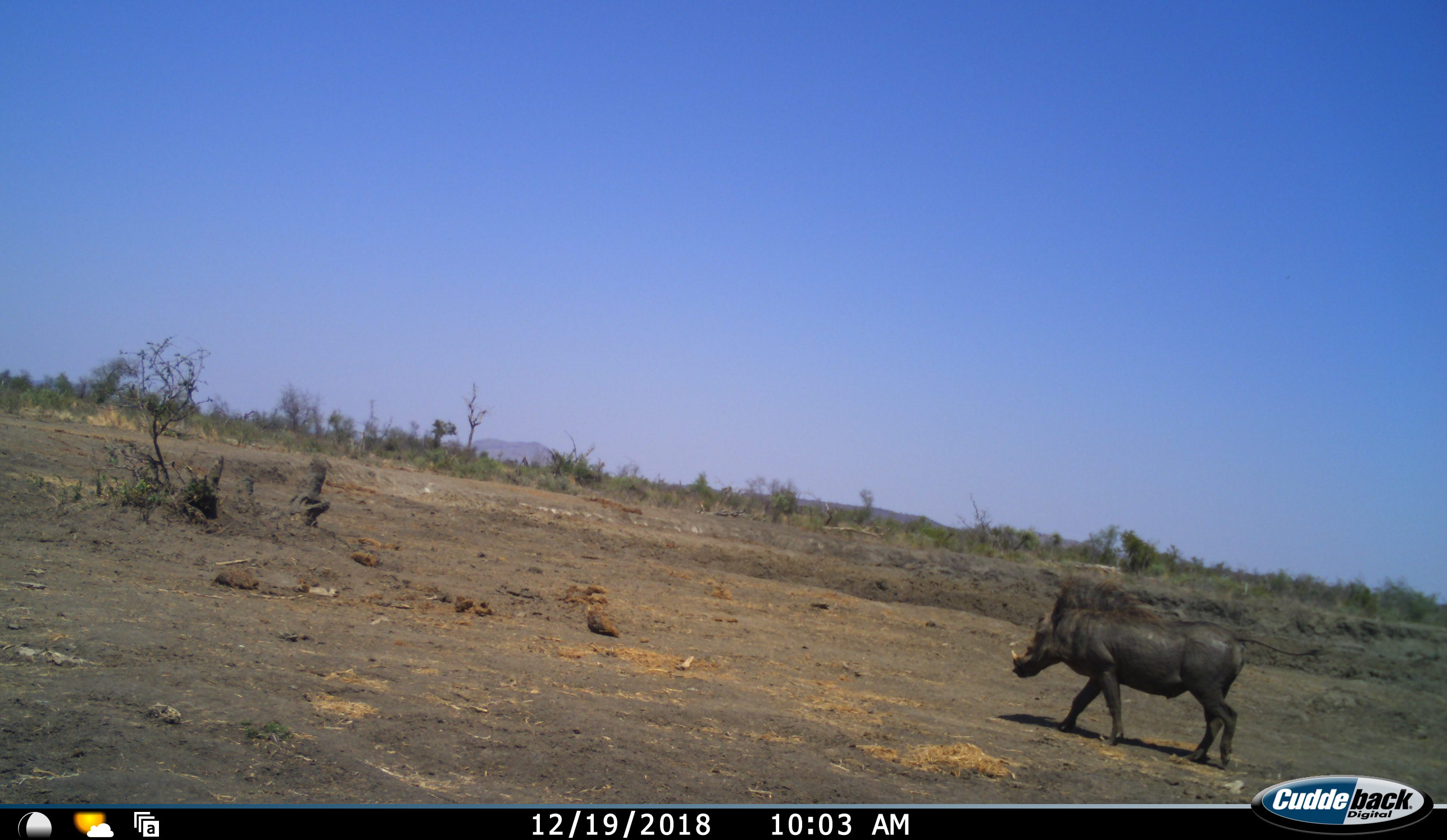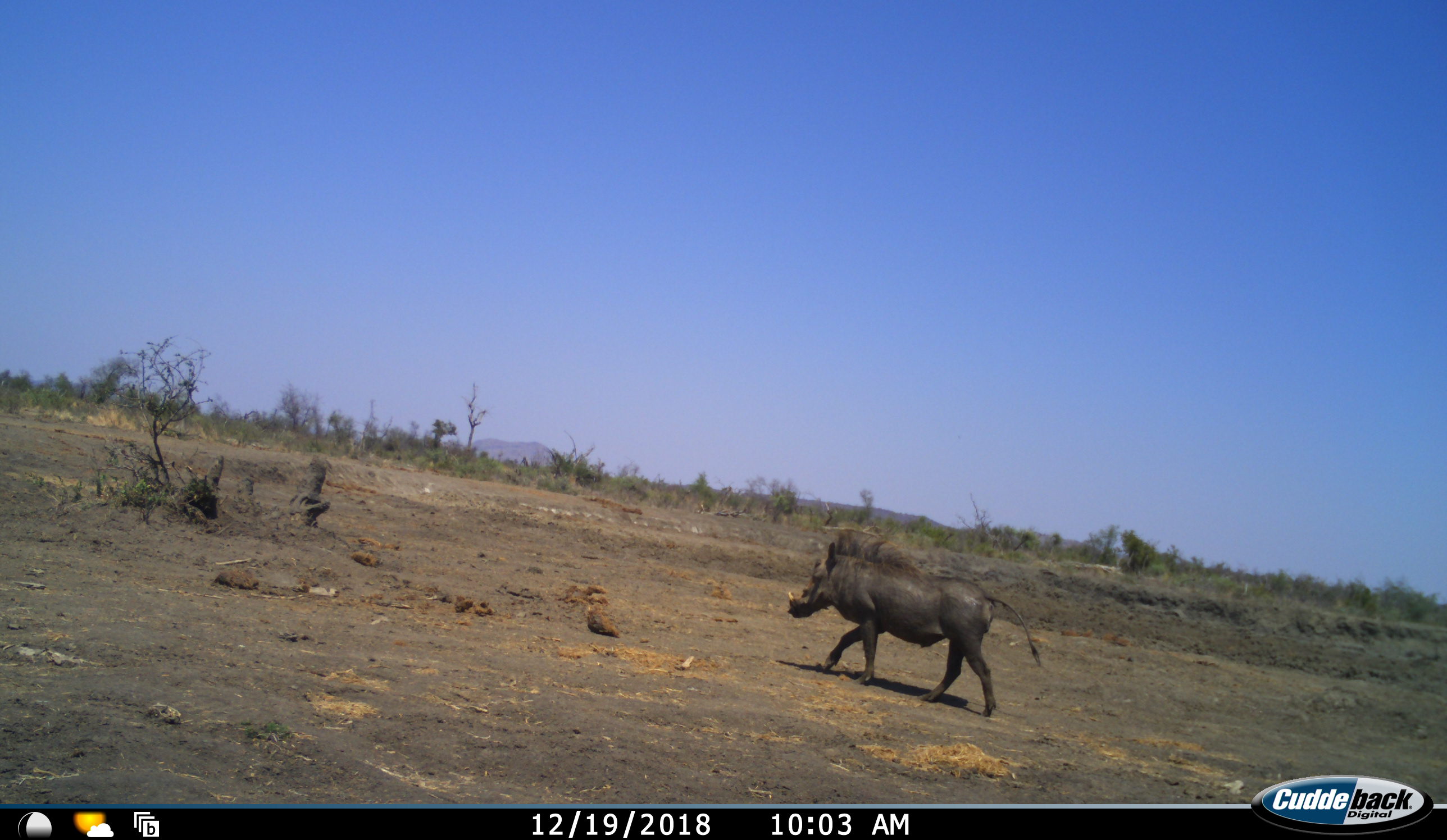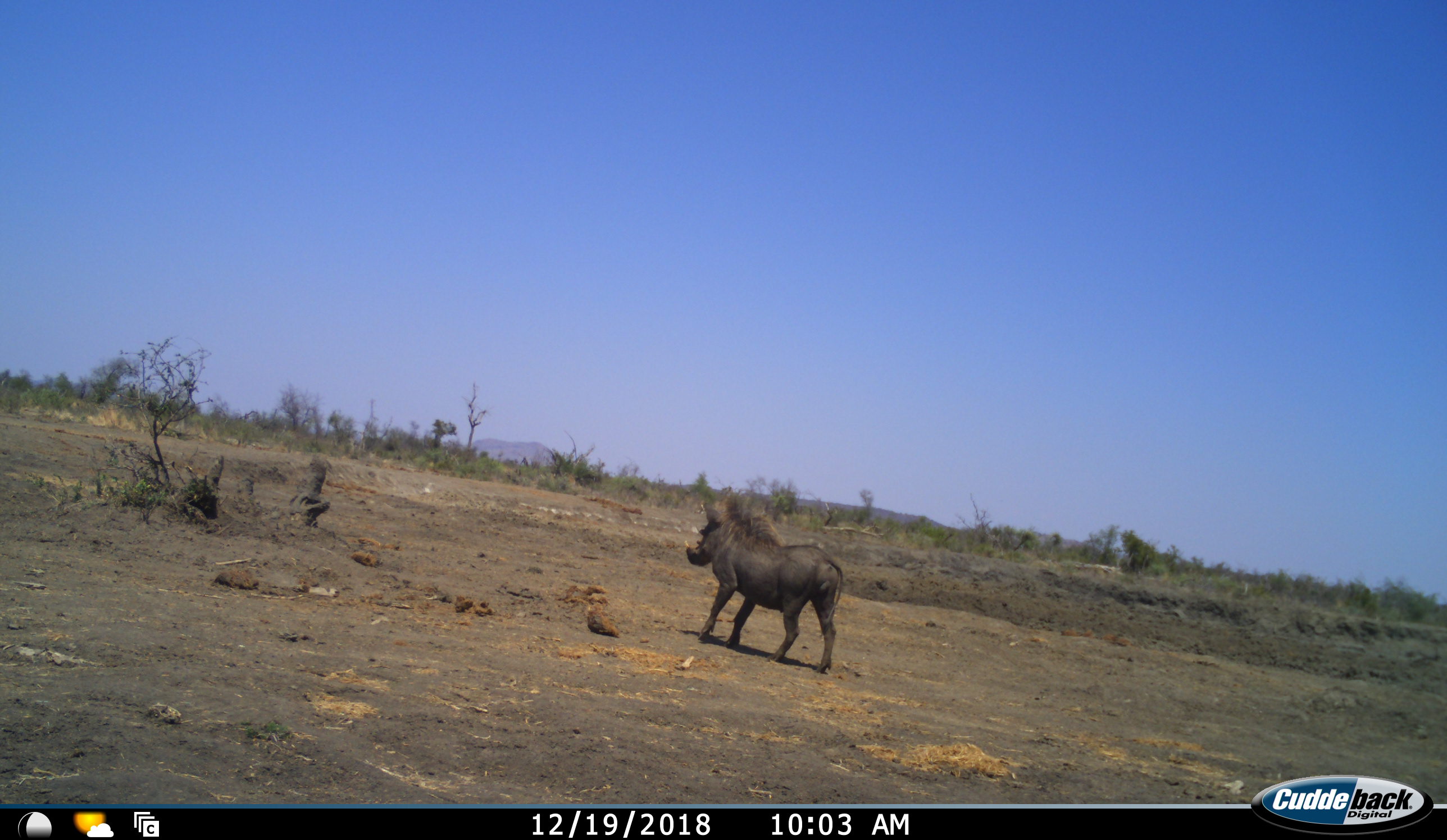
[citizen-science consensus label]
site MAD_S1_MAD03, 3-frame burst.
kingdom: Animalia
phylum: Chordata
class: Mammalia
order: Artiodactyla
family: Suidae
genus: Phacochoerus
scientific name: Phacochoerus africanus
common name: warthog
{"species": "warthog (Phacochoerus africanus)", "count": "1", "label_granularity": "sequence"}